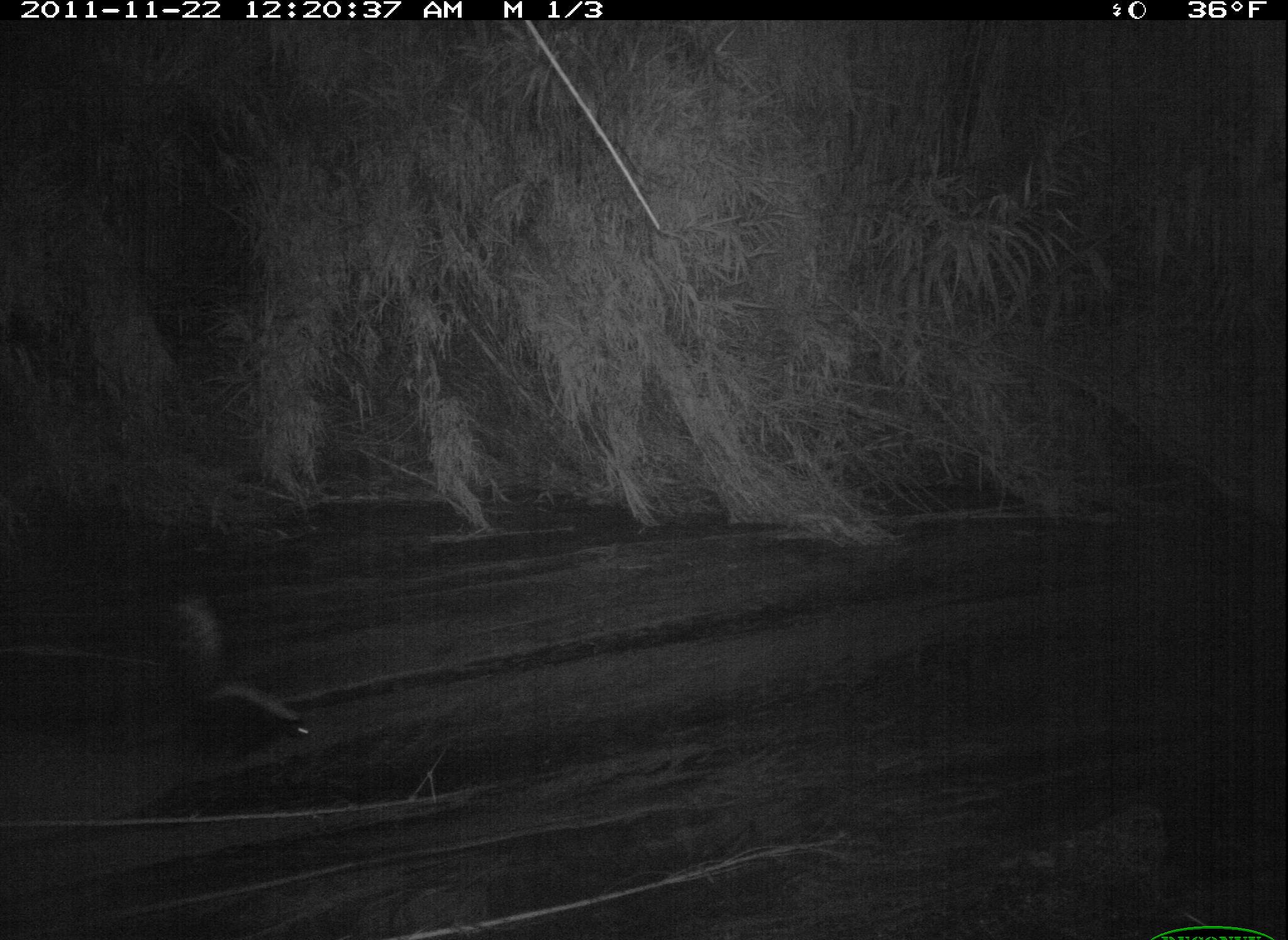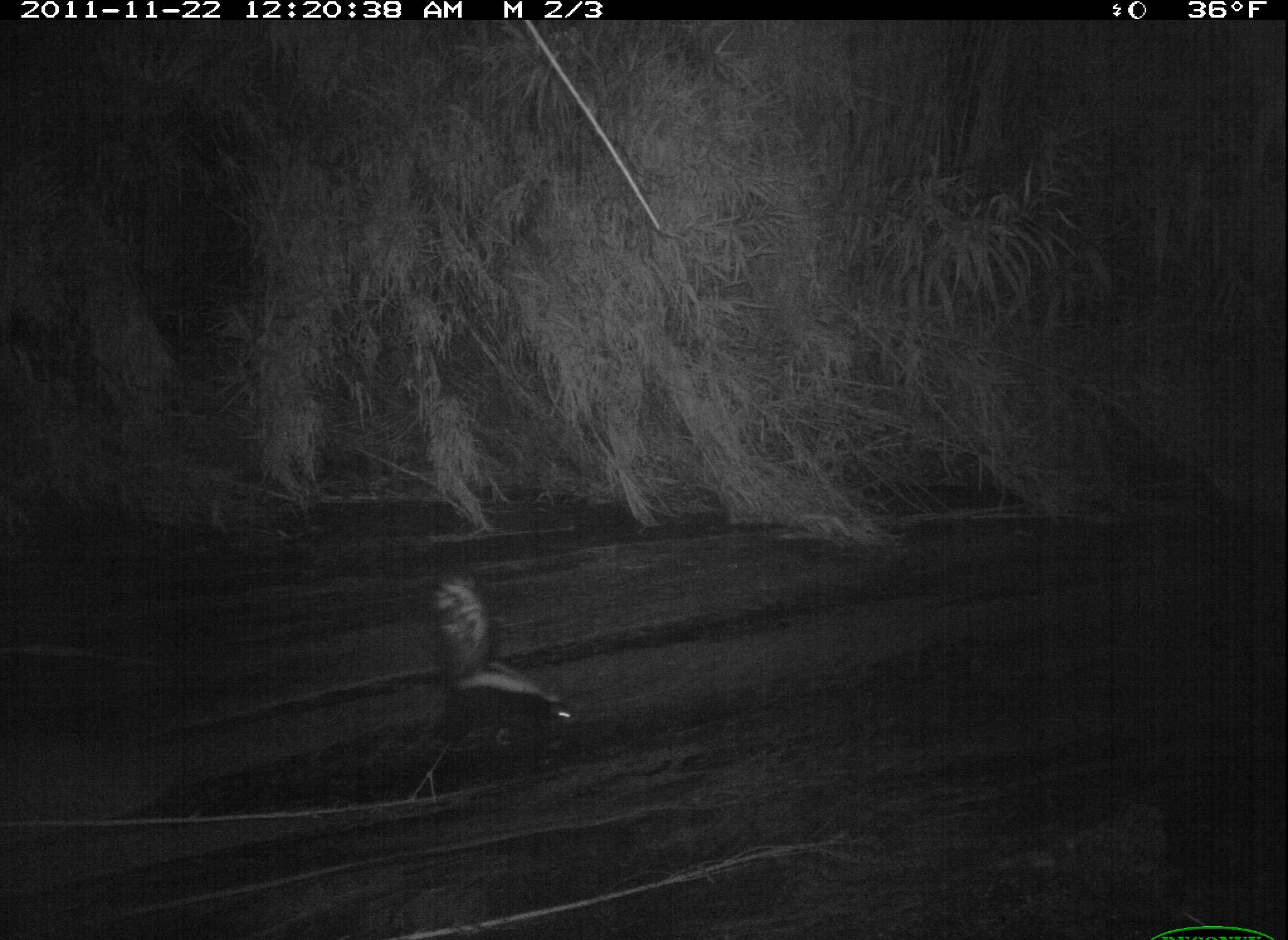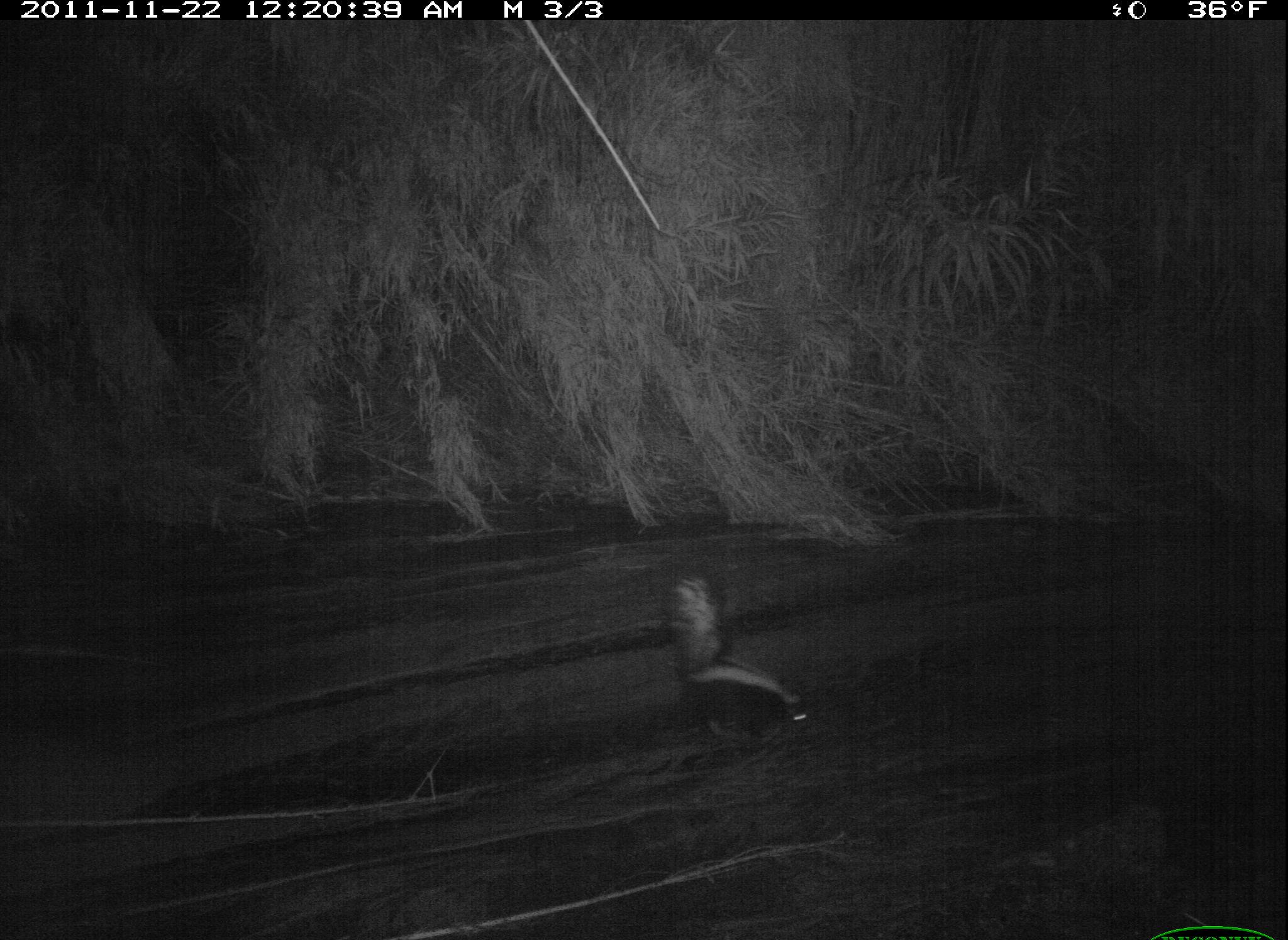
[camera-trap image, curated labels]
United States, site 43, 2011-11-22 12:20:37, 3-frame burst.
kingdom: Animalia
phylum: Chordata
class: Mammalia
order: Carnivora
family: Mephitidae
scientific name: Mephitidae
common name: skunk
Skunk (Mephitidae).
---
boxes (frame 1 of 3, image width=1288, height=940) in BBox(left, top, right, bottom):
skunk: BBox(145, 580, 325, 762)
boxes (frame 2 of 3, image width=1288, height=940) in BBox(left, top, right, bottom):
skunk: BBox(420, 562, 583, 767)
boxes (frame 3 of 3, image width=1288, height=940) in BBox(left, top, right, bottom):
skunk: BBox(654, 573, 819, 768)